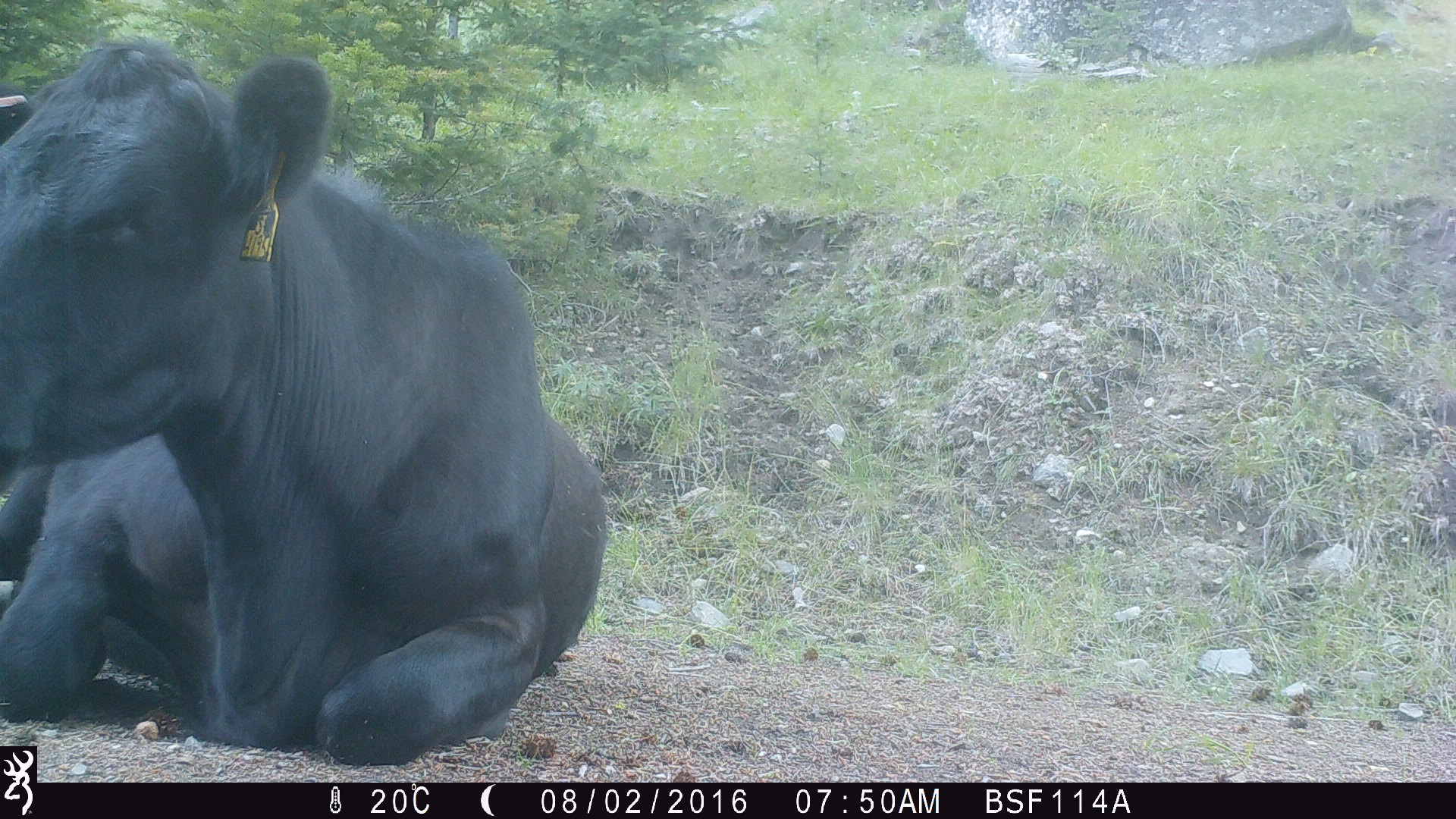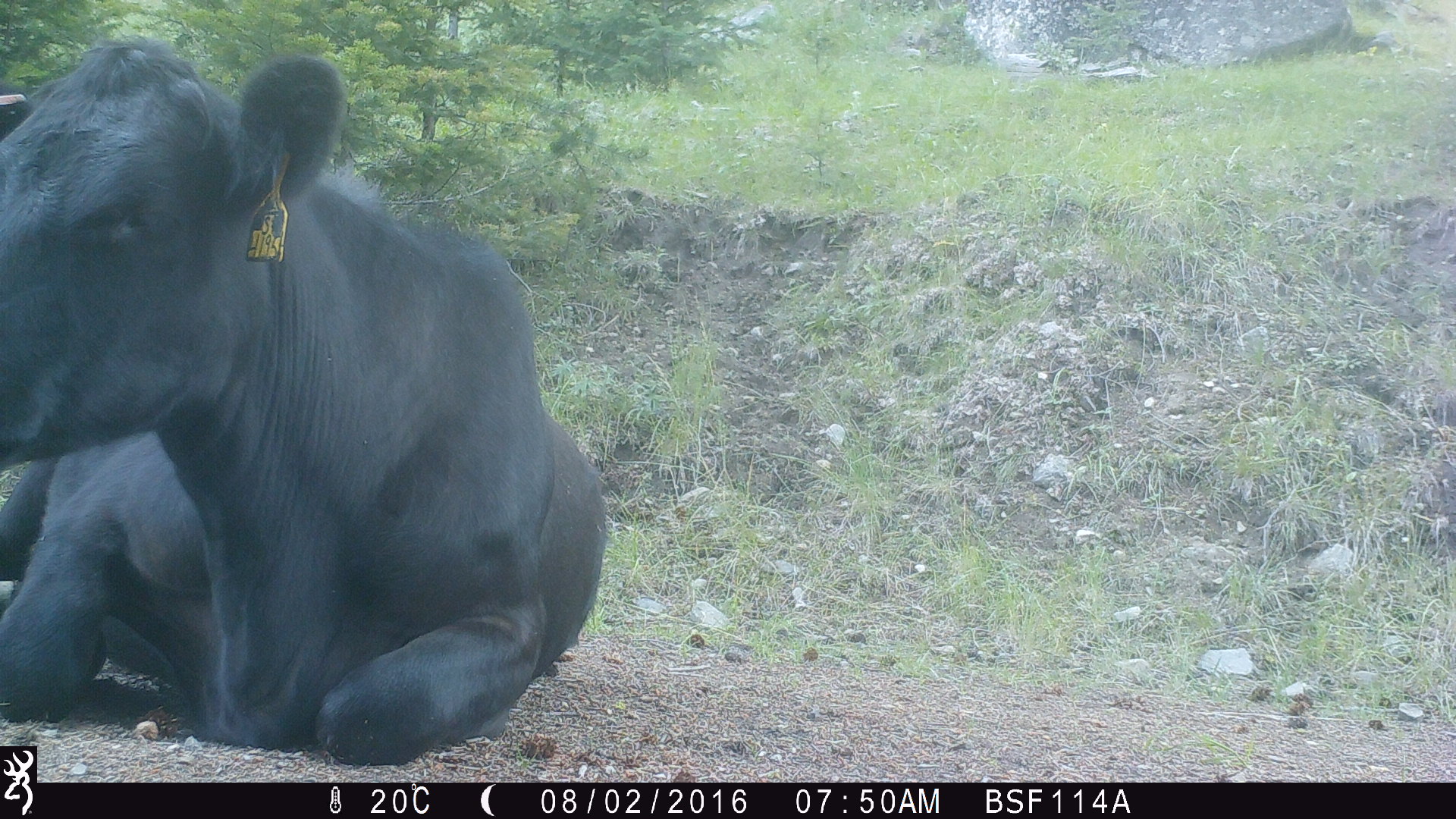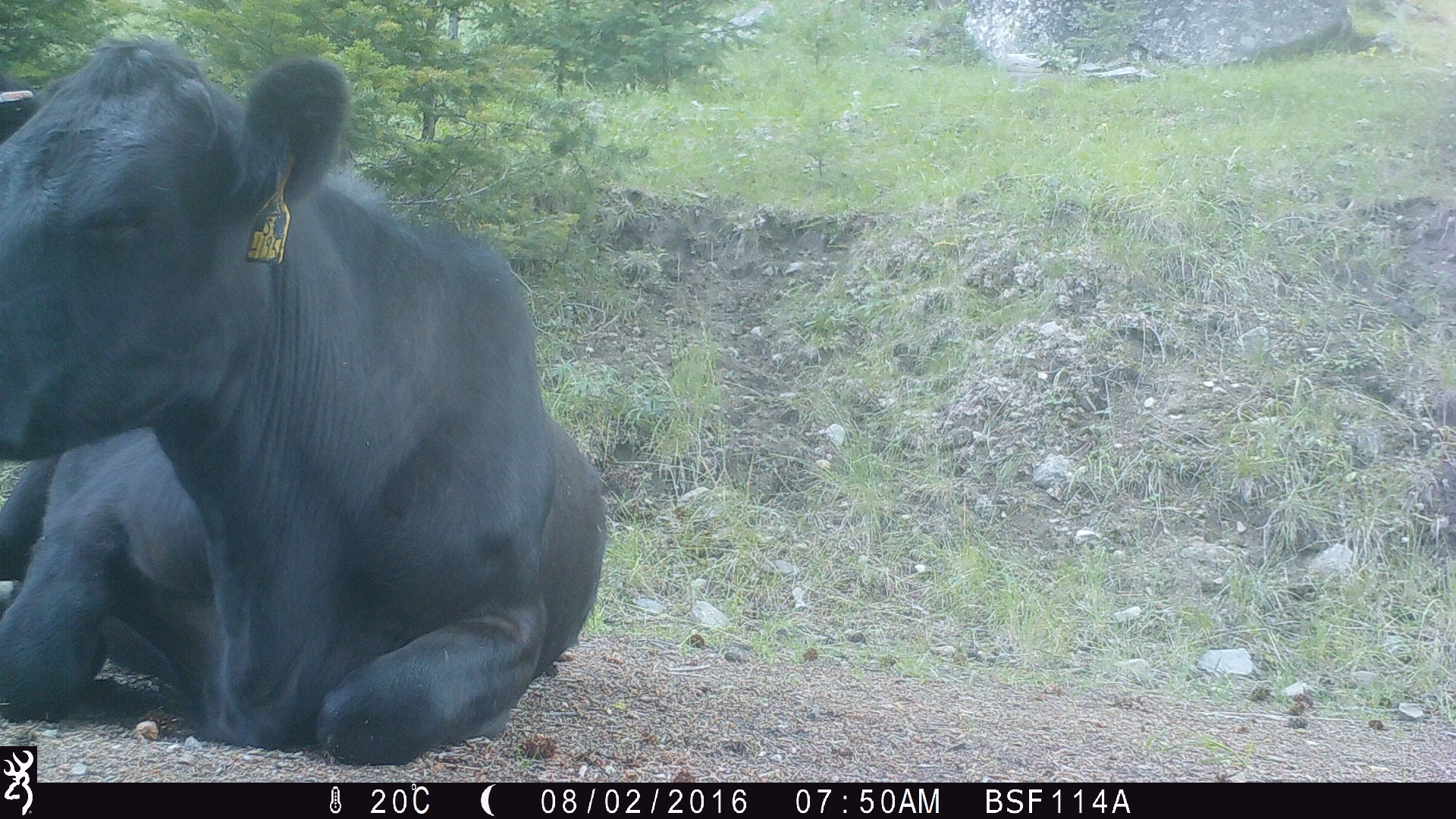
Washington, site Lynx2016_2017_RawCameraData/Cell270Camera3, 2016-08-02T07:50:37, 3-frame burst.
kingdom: Animalia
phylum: Chordata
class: Mammalia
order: Artiodactyla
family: Bovidae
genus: Bos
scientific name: Bos taurus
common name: domestic cattle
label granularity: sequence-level